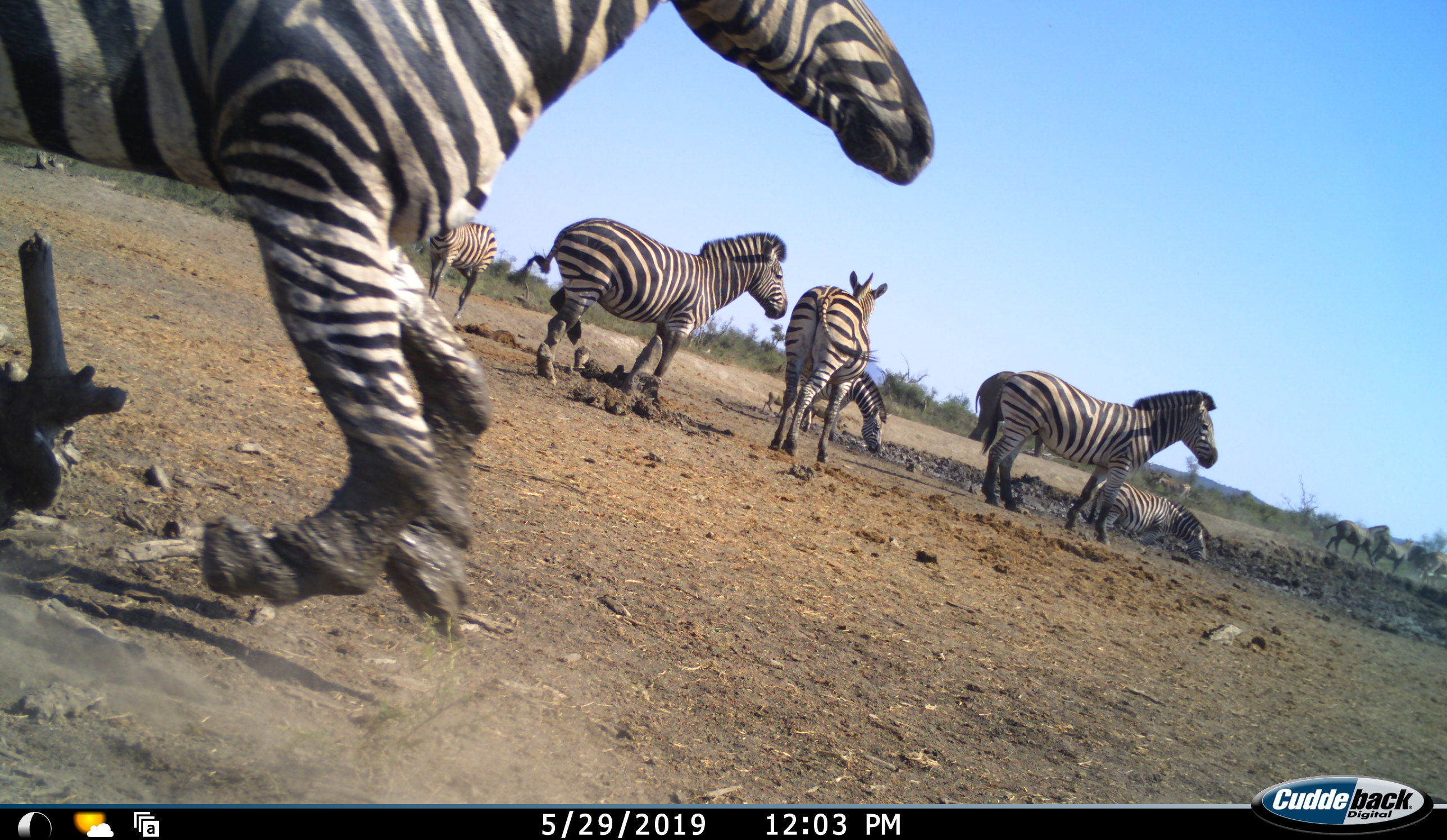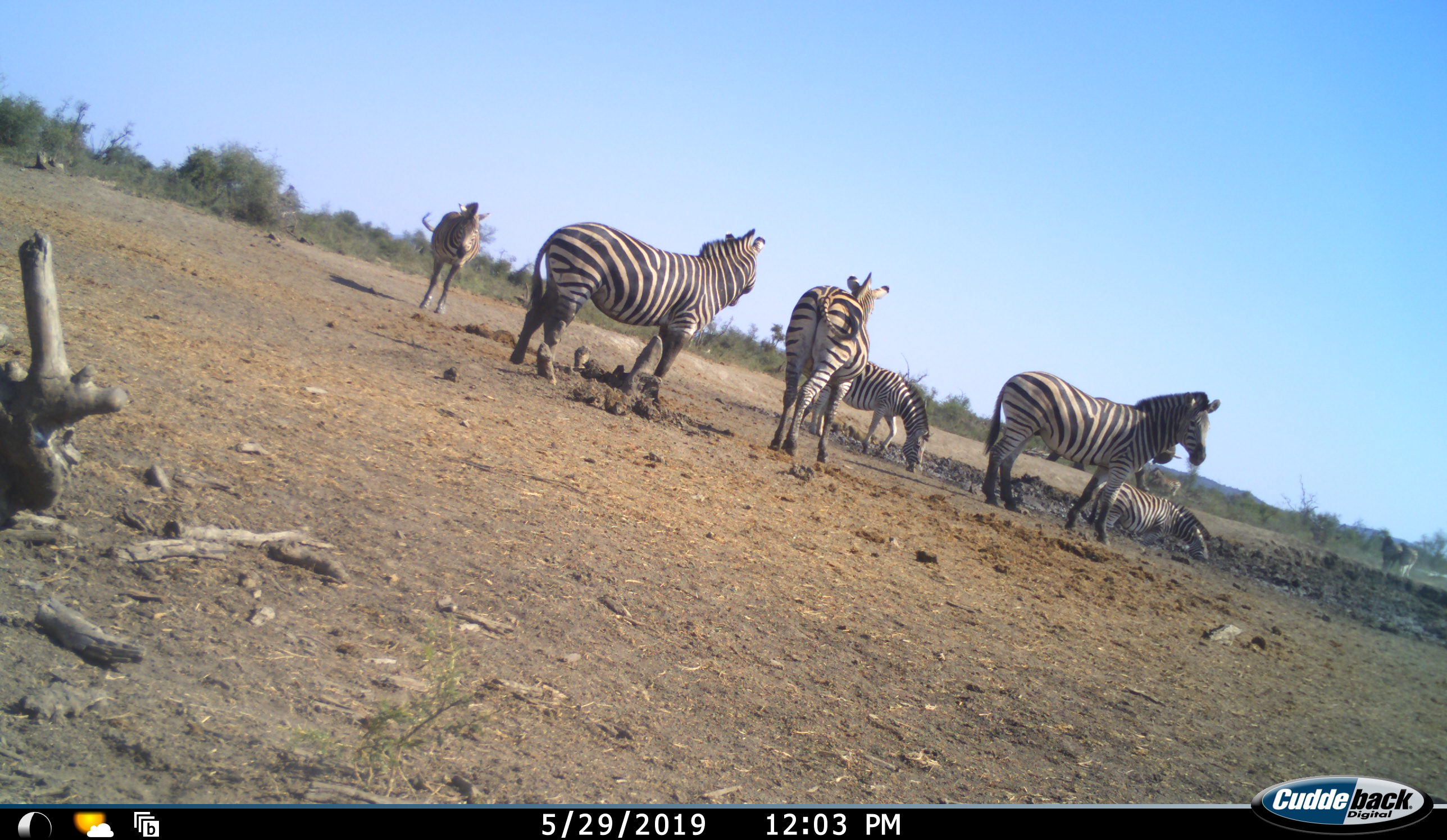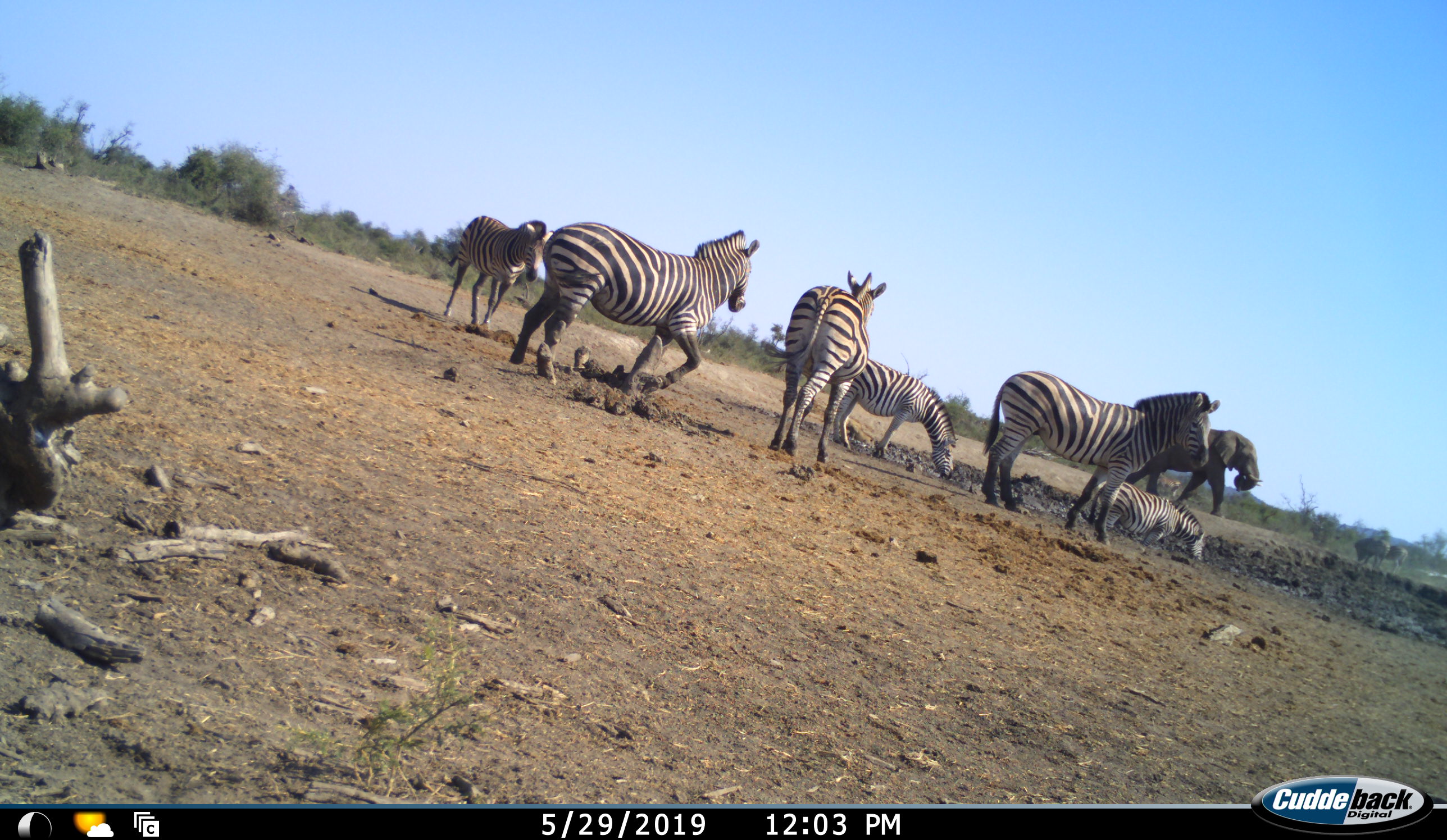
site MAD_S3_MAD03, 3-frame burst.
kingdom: Animalia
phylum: Chordata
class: Mammalia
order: Proboscidea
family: Elephantidae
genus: Loxodonta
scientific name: Loxodonta africana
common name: african bush elephant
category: elephant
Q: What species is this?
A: Elephant (african bush elephant) (Loxodonta africana).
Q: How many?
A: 1.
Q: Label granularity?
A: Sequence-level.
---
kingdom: Animalia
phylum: Chordata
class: Mammalia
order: Perissodactyla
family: Equidae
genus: Equus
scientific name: Equus quagga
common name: plains zebra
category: zebraplains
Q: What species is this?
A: Zebraplains (plains zebra) (Equus quagga).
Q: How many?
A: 9.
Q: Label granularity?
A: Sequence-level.